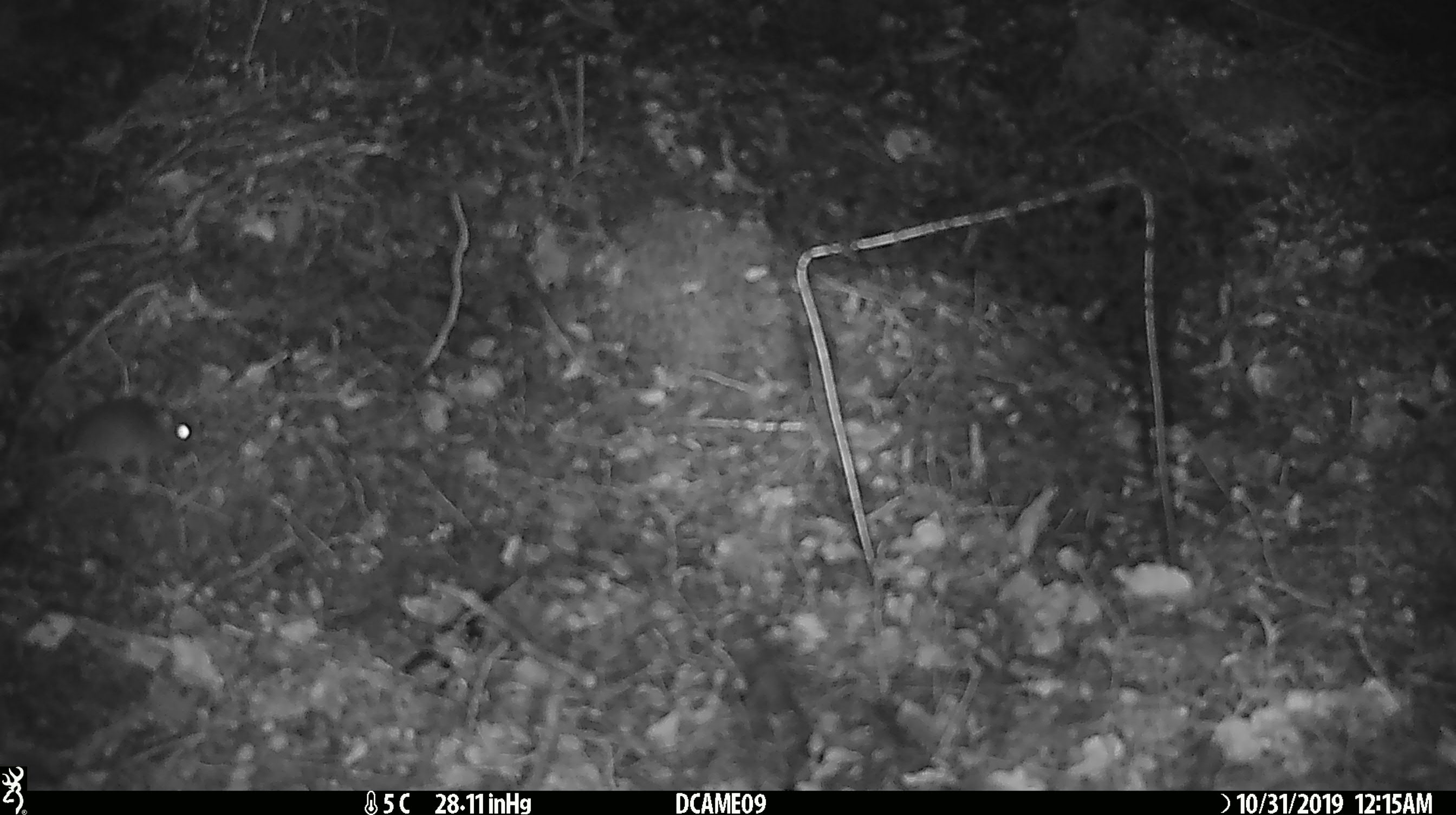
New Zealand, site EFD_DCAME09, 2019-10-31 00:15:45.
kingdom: Animalia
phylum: Chordata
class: Mammalia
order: Rodentia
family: Muridae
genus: Mus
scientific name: Mus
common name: mouse